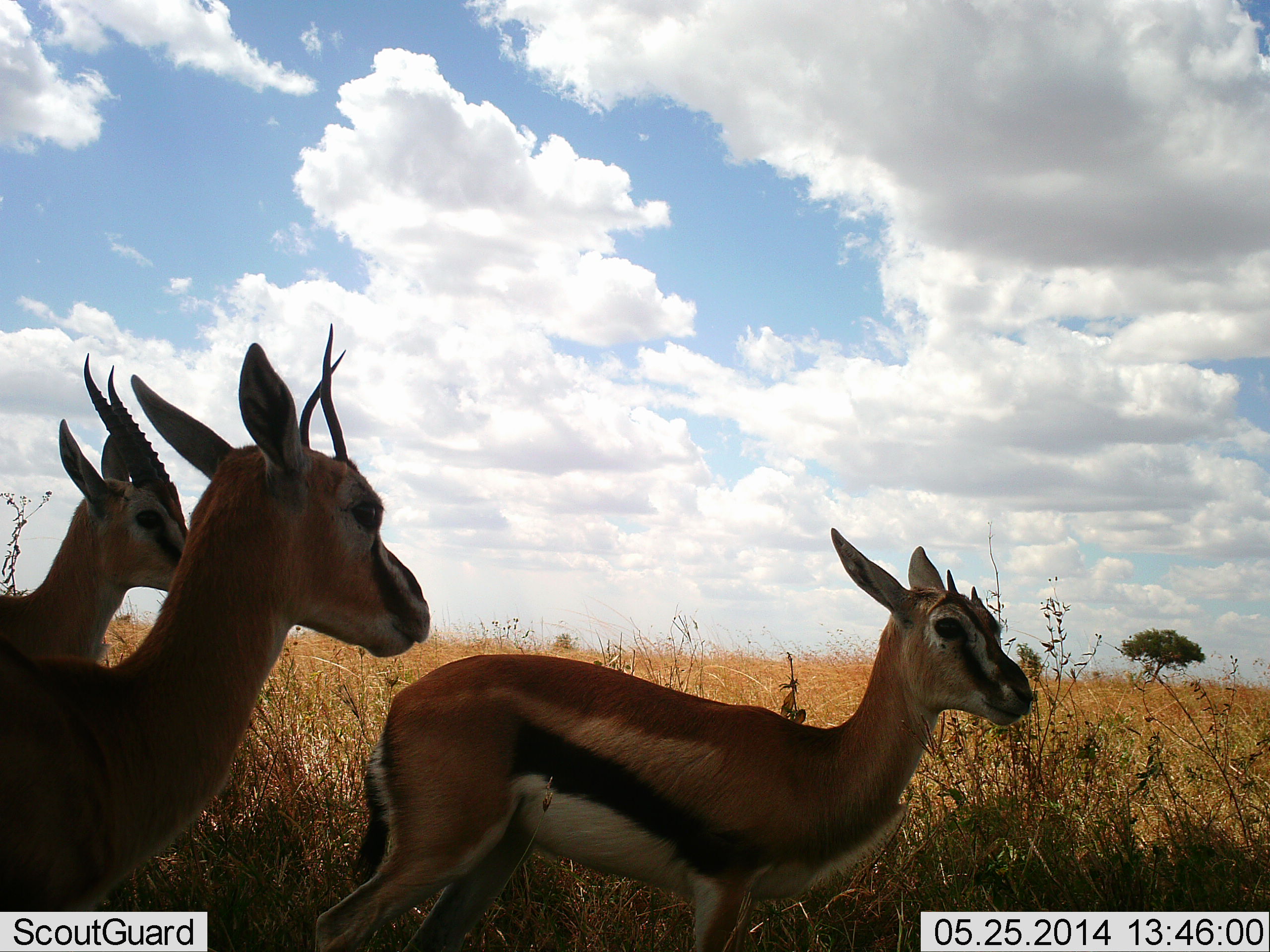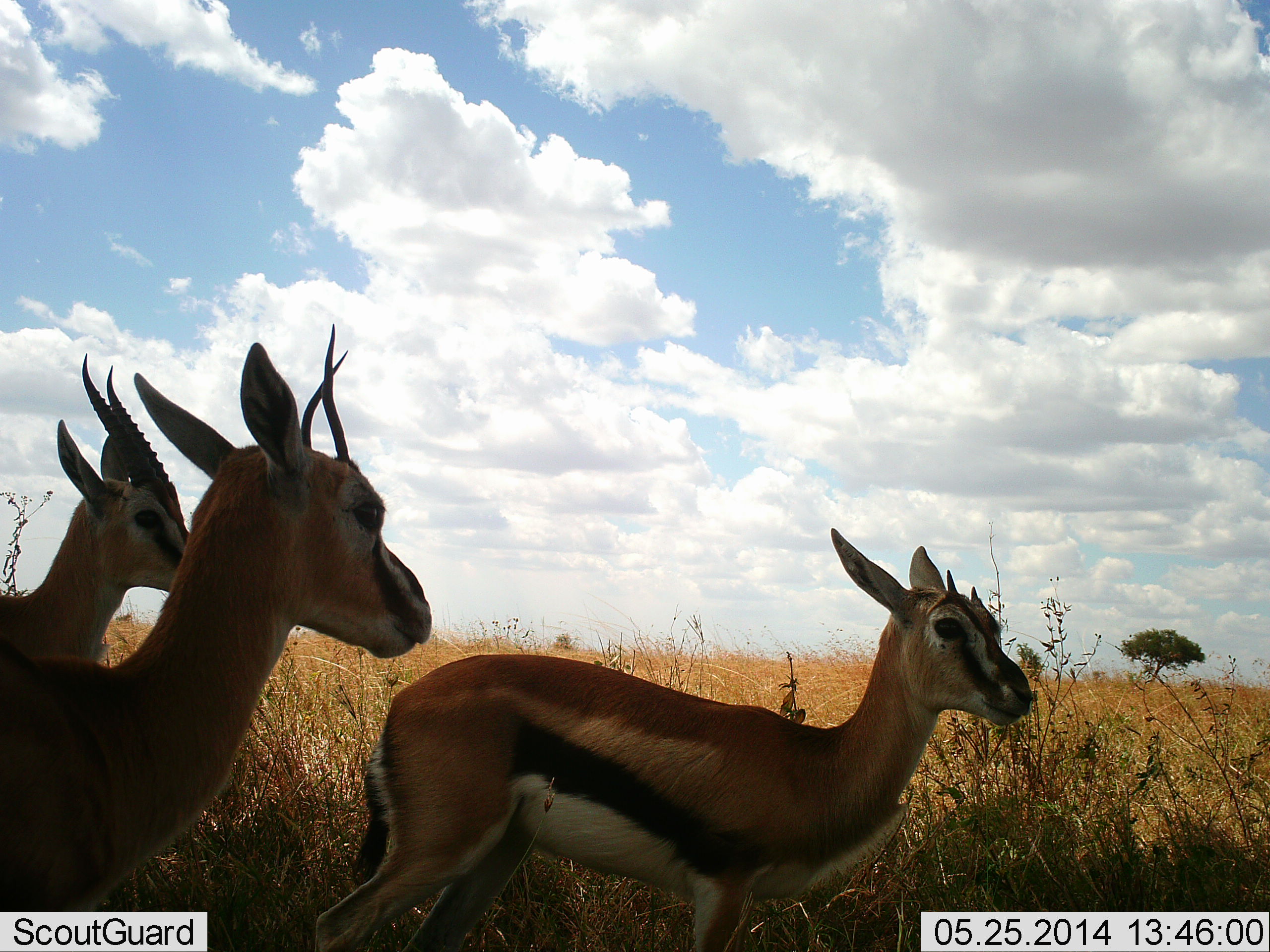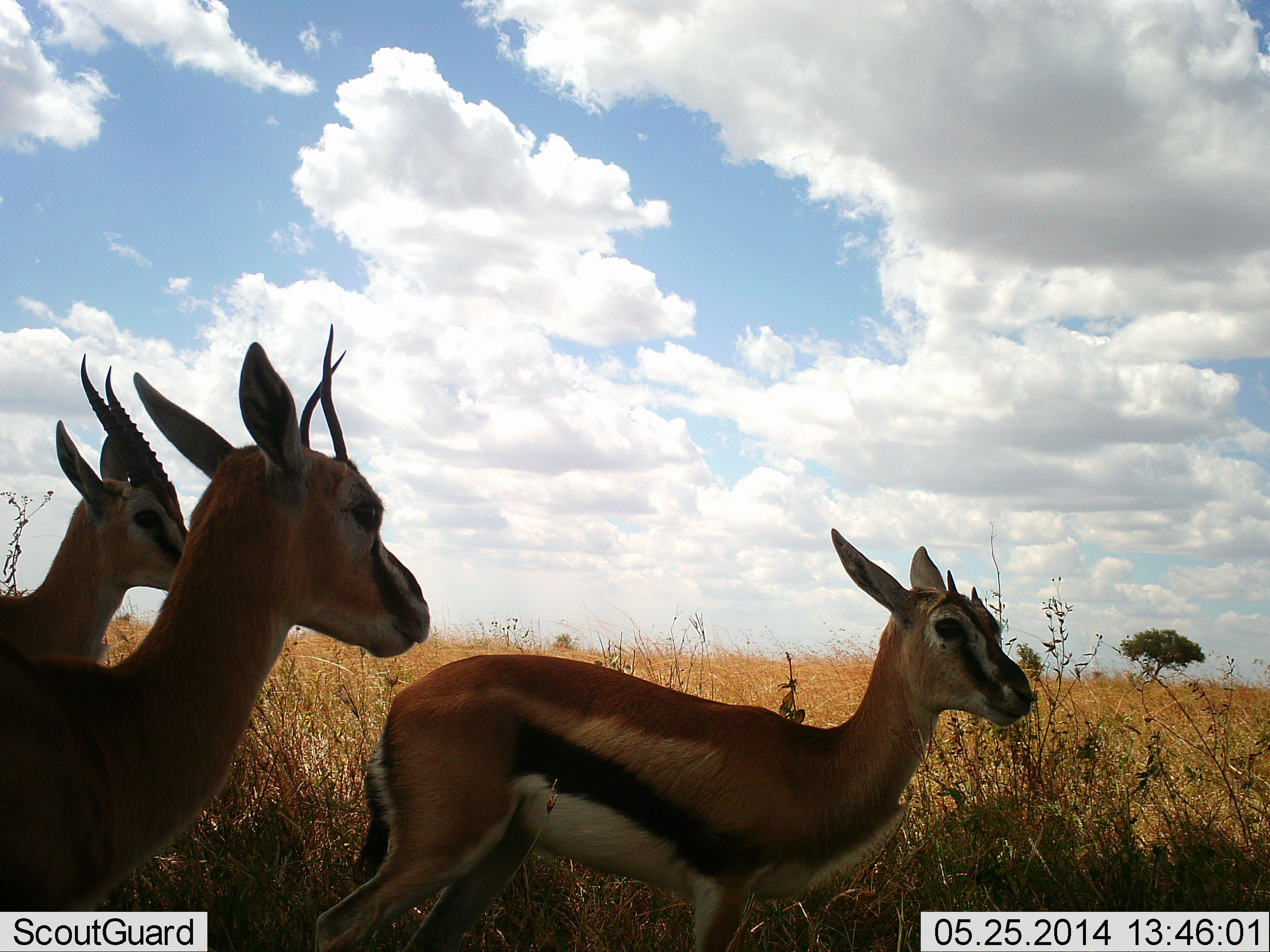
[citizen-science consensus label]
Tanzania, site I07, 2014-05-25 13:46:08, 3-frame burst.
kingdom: Animalia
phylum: Chordata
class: Mammalia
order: Artiodactyla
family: Bovidae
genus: Eudorcas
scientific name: Eudorcas thomsonii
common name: thomson's gazelle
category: gazellethomsons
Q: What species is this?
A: Gazellethomsons (thomson's gazelle) (Eudorcas thomsonii).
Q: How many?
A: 3.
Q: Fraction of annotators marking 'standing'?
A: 90%.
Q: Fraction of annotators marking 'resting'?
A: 20%.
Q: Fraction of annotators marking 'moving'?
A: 0%.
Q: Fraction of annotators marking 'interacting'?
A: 10%.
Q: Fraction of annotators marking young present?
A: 0%.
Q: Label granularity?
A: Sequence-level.